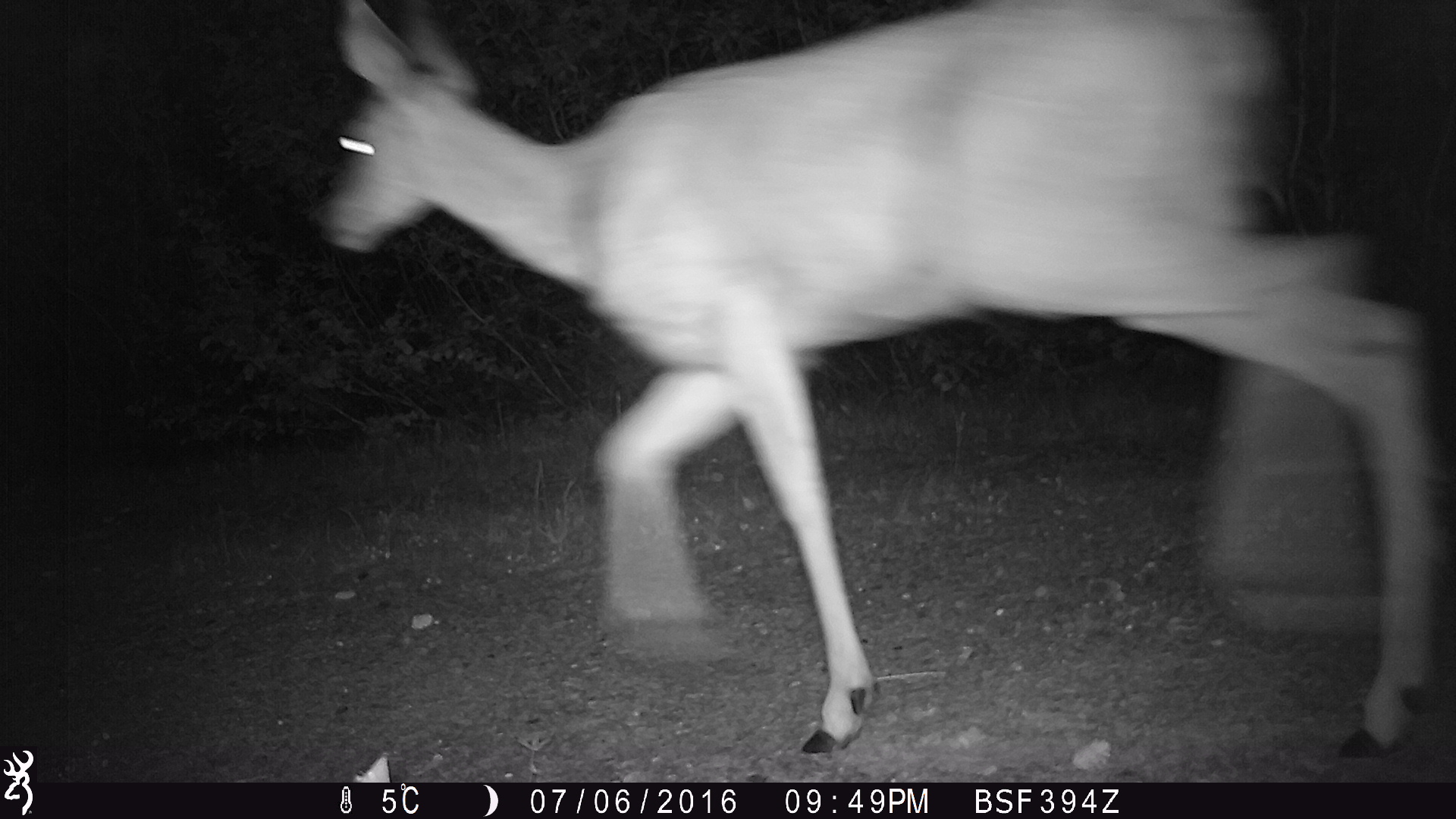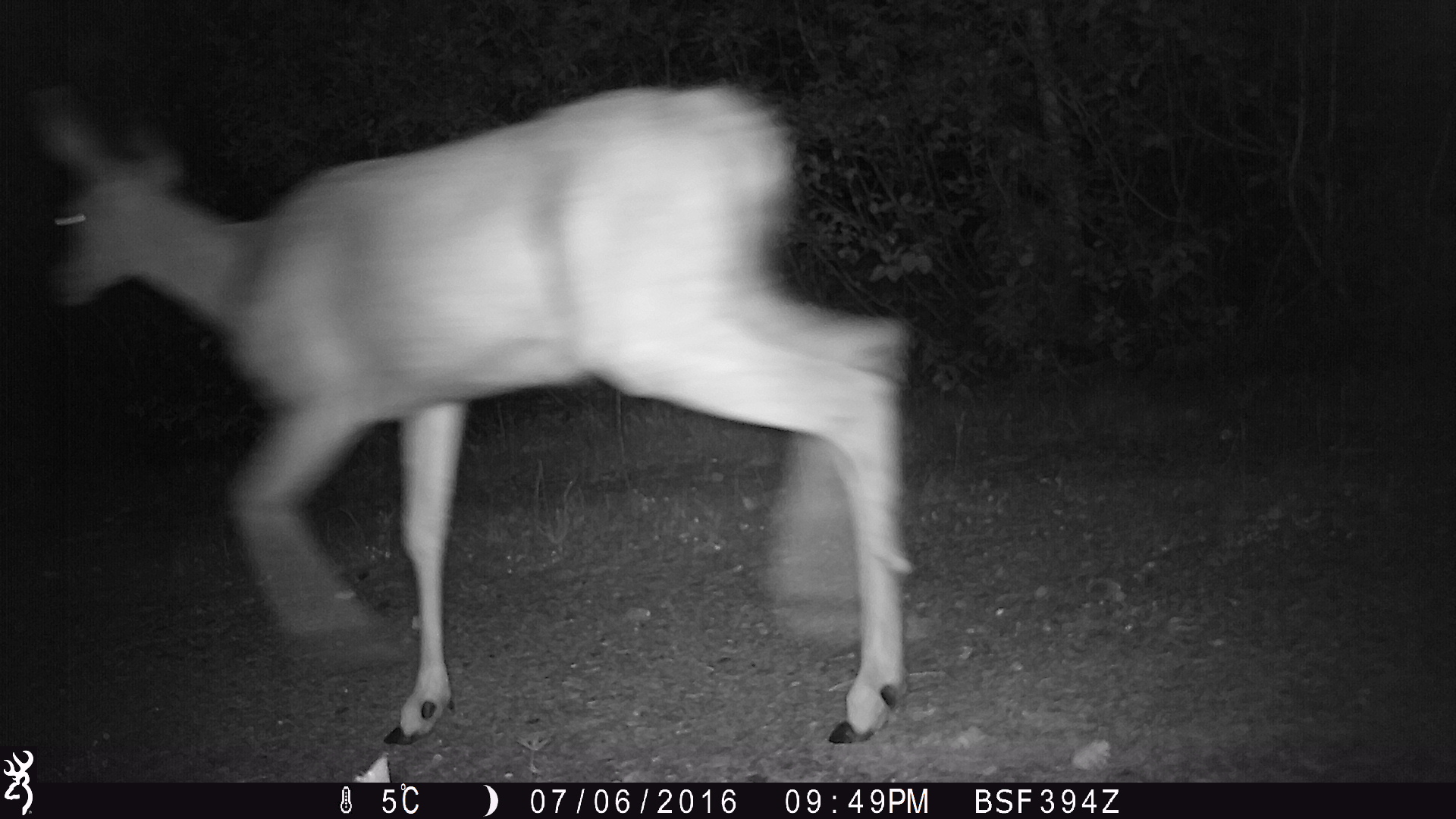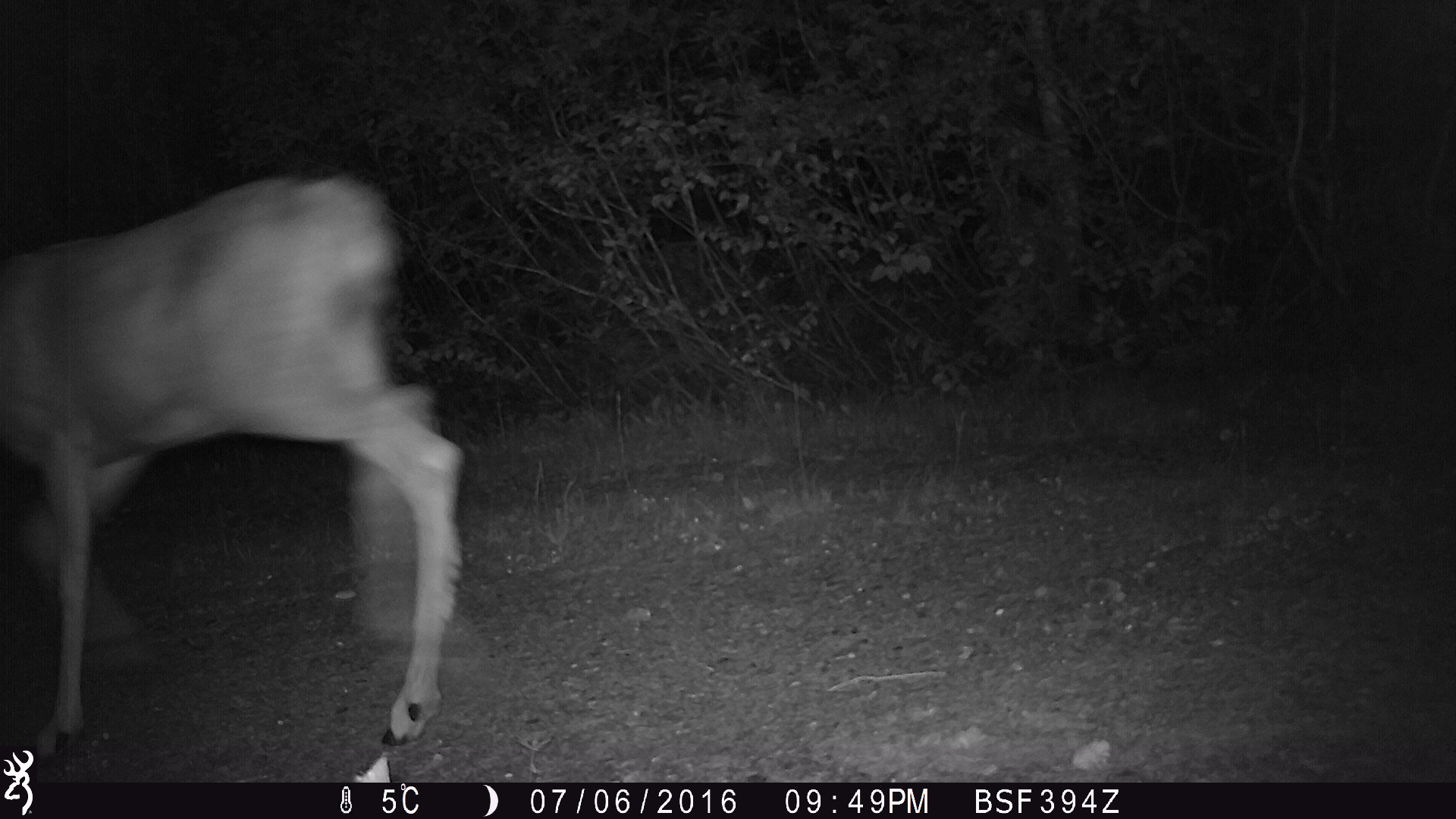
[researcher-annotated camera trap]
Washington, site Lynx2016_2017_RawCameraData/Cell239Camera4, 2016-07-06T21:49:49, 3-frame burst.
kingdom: Animalia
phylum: Chordata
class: Mammalia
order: Artiodactyla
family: Cervidae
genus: Odocoileus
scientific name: Odocoileus hemionus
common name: mule deer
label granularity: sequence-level